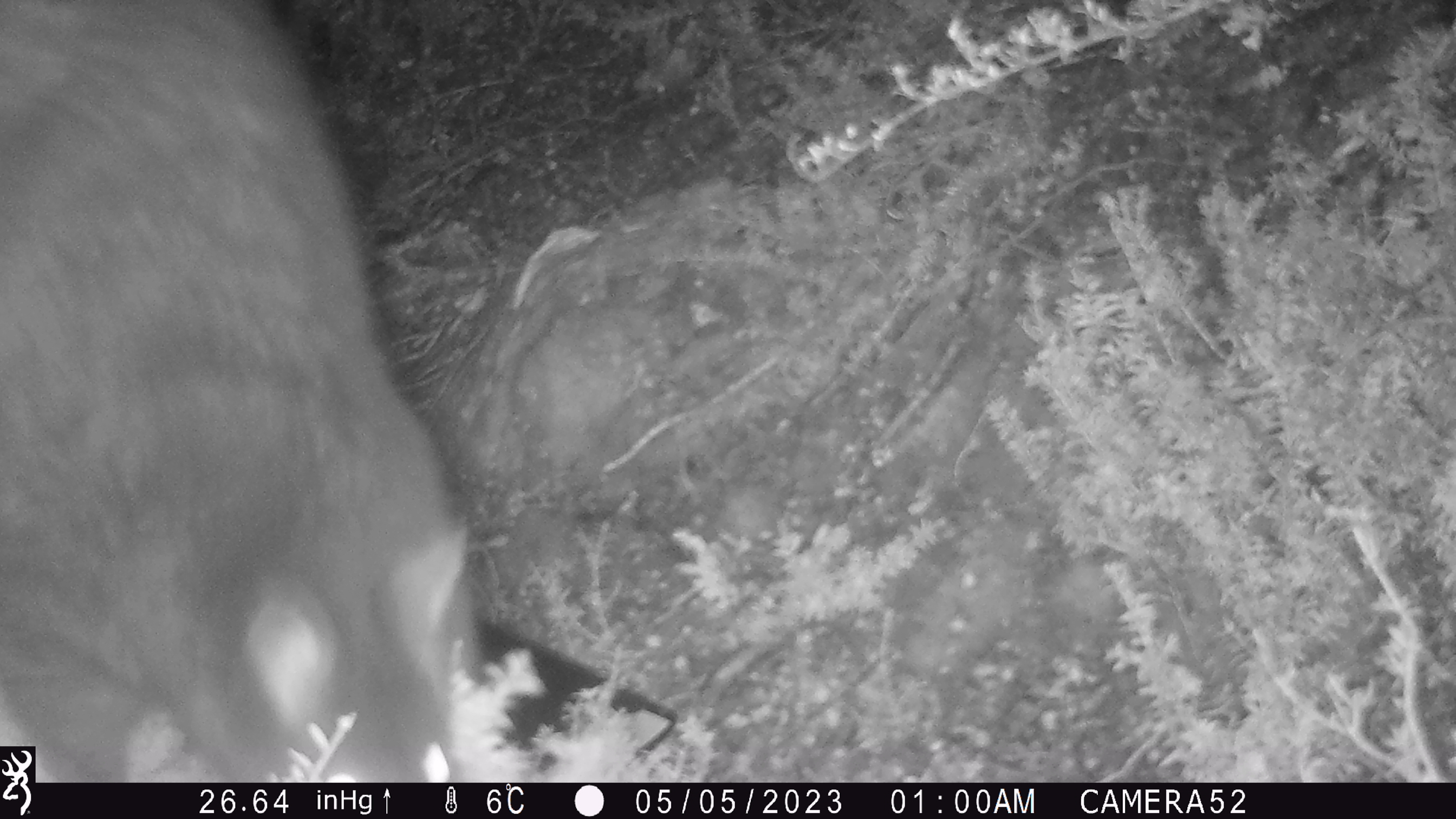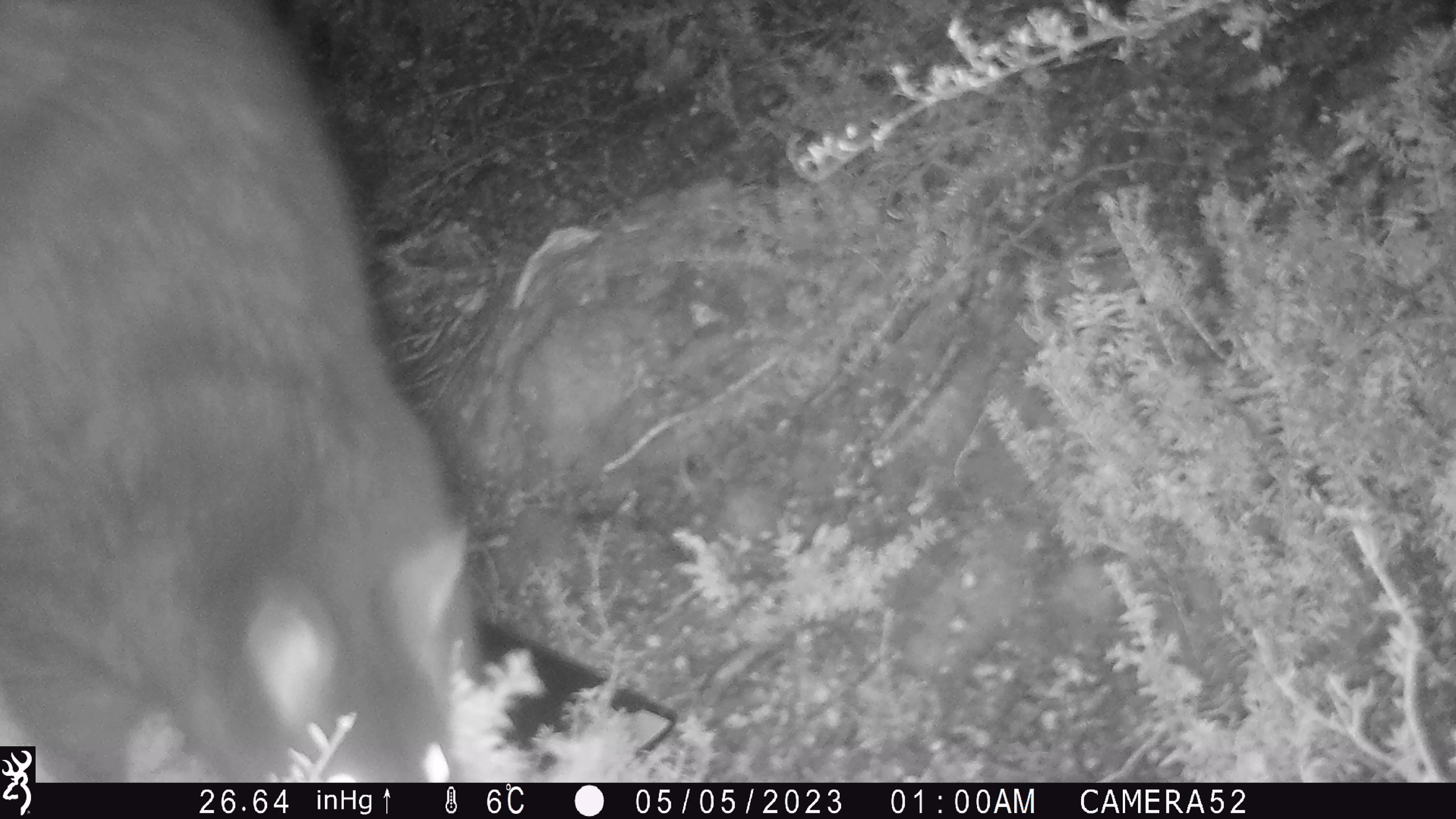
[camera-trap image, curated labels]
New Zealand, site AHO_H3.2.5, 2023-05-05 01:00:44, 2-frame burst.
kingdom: Animalia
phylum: Chordata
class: Mammalia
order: Diprotodontia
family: Phalangeridae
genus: Trichosurus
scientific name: Trichosurus vulpecula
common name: common brushtail possum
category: possum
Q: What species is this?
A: Possum (common brushtail possum) (Trichosurus vulpecula).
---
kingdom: Animalia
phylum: Chordata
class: Mammalia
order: Carnivora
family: Mustelidae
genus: Mustela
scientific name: Mustela erminea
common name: stoat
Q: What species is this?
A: Stoat (Mustela erminea).